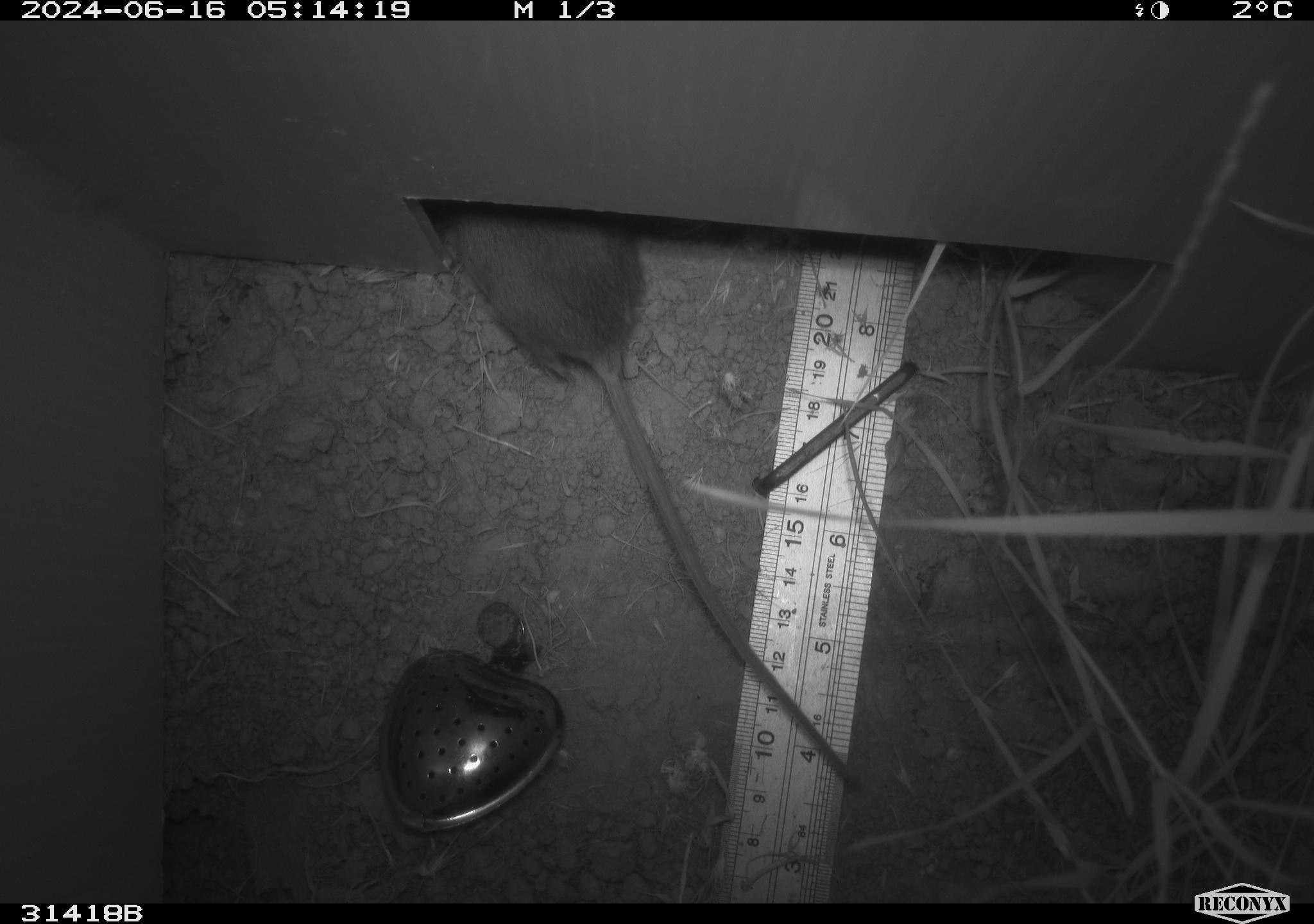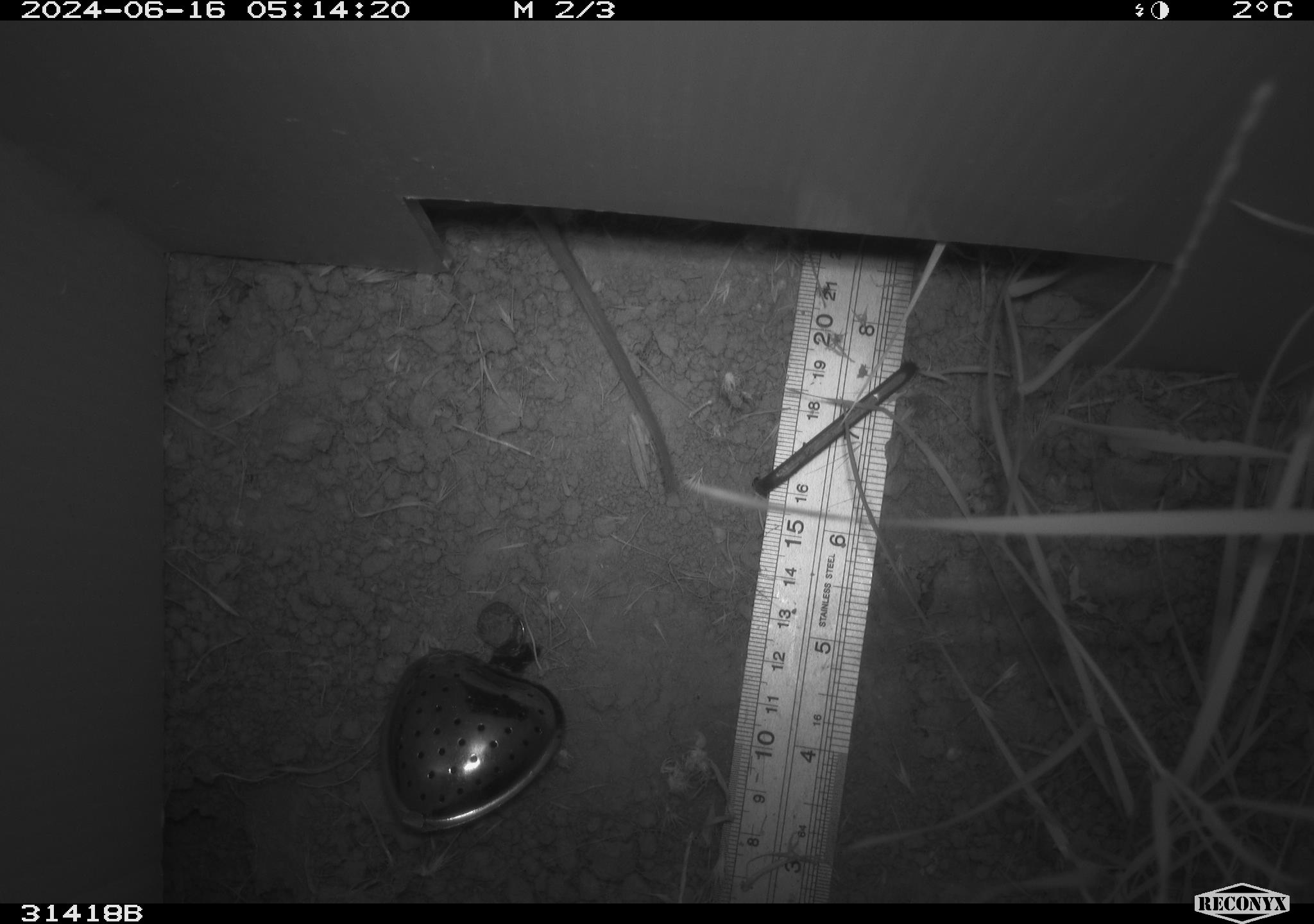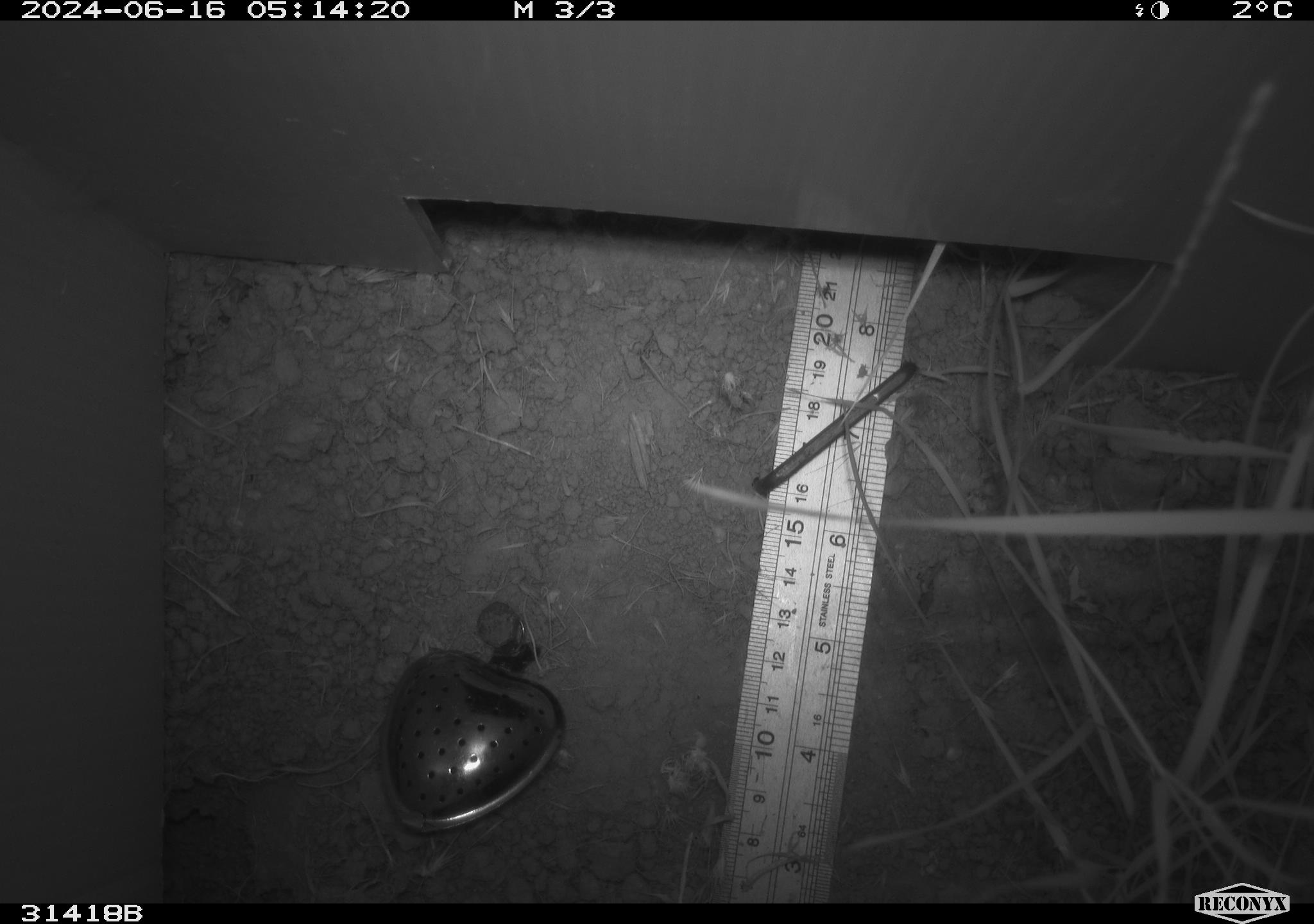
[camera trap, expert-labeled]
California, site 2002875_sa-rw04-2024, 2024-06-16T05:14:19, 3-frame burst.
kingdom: Animalia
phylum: Chordata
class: Mammalia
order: Rodentia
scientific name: Rodentia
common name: rodent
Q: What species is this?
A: Rodent (Rodentia).